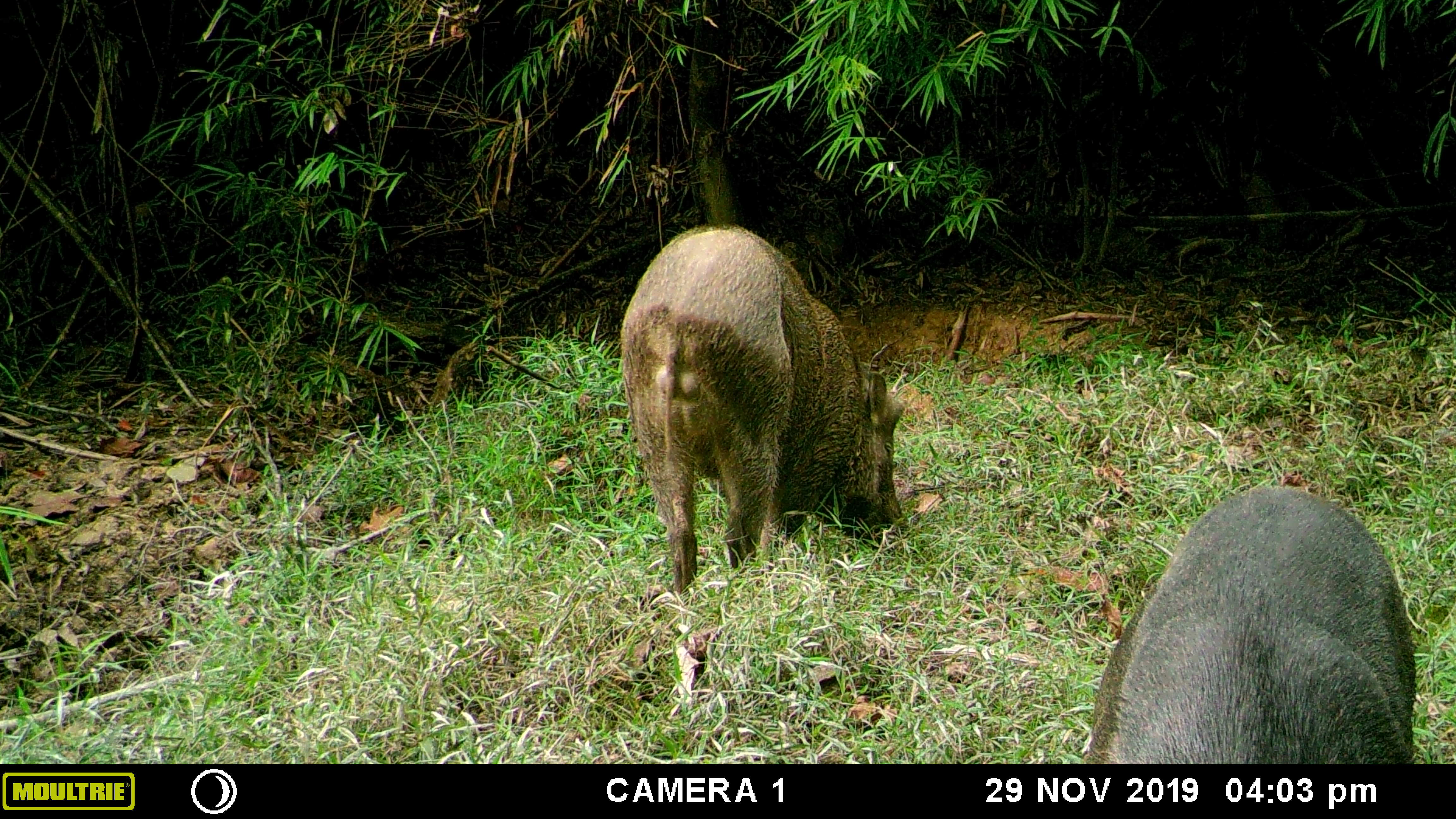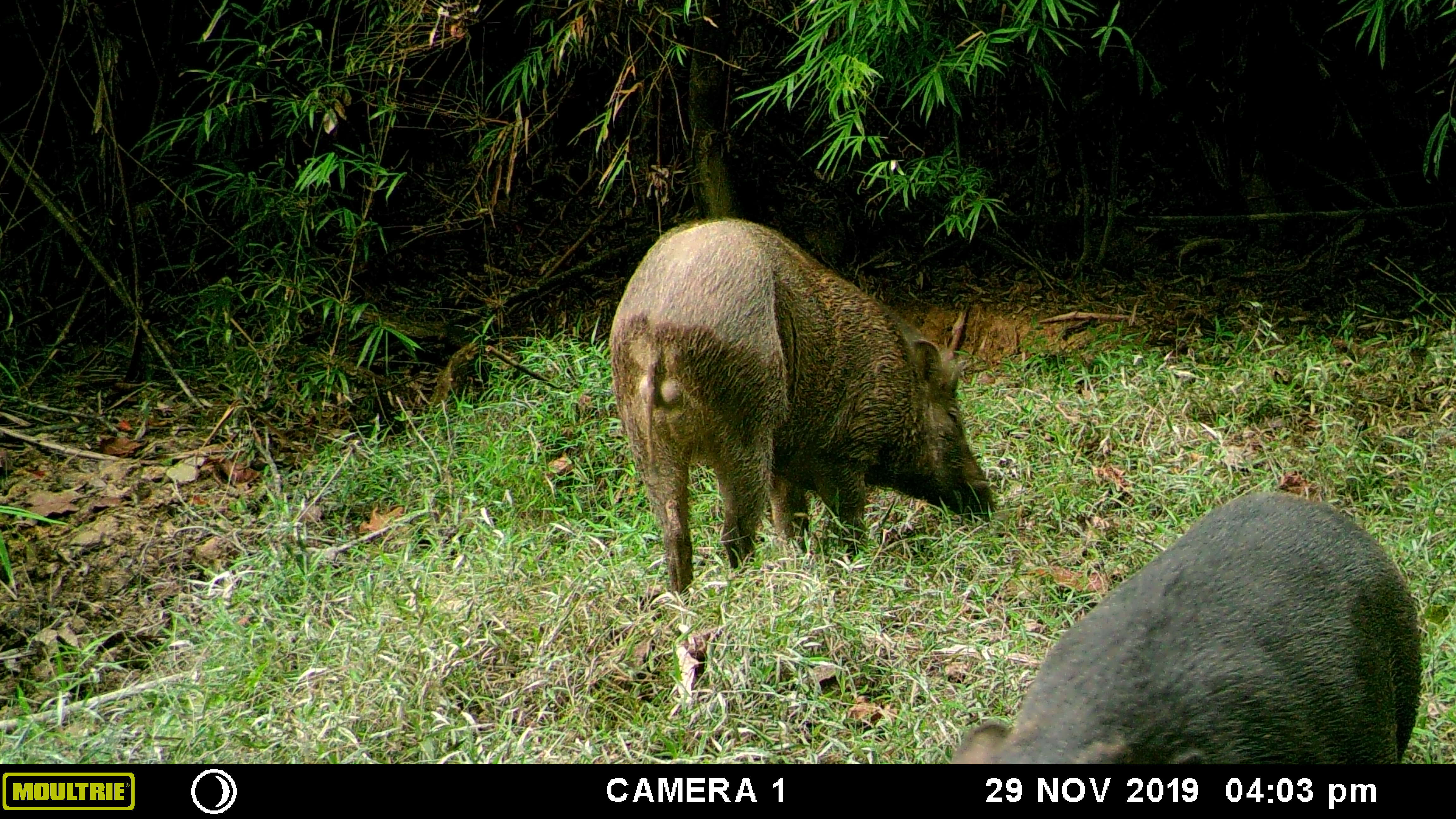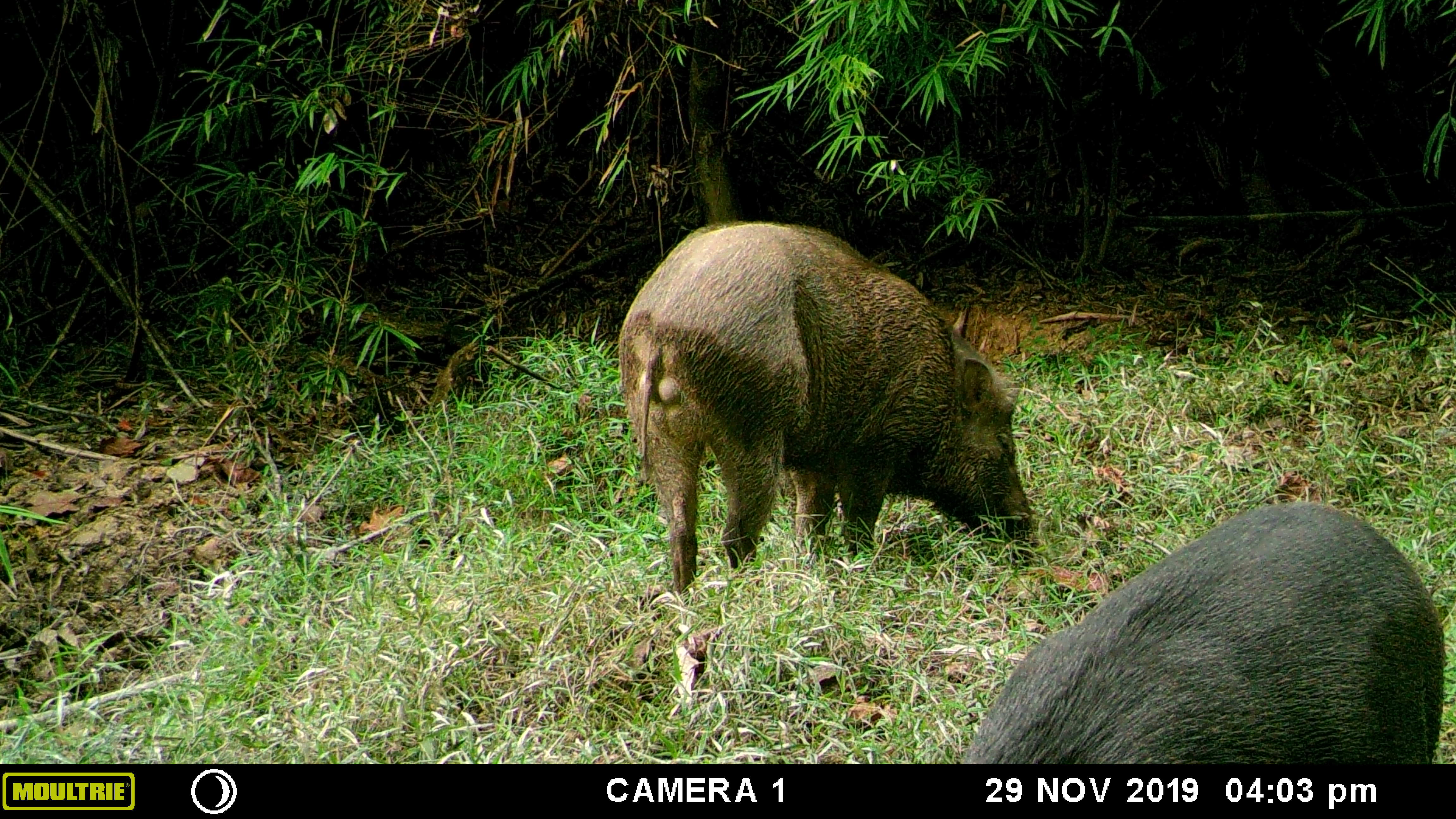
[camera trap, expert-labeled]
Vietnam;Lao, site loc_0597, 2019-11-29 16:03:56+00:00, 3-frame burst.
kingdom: Animalia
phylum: Chordata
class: Mammalia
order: Artiodactyla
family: Suidae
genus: Sus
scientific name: Sus scrofa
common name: eurasian wild pig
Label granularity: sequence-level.